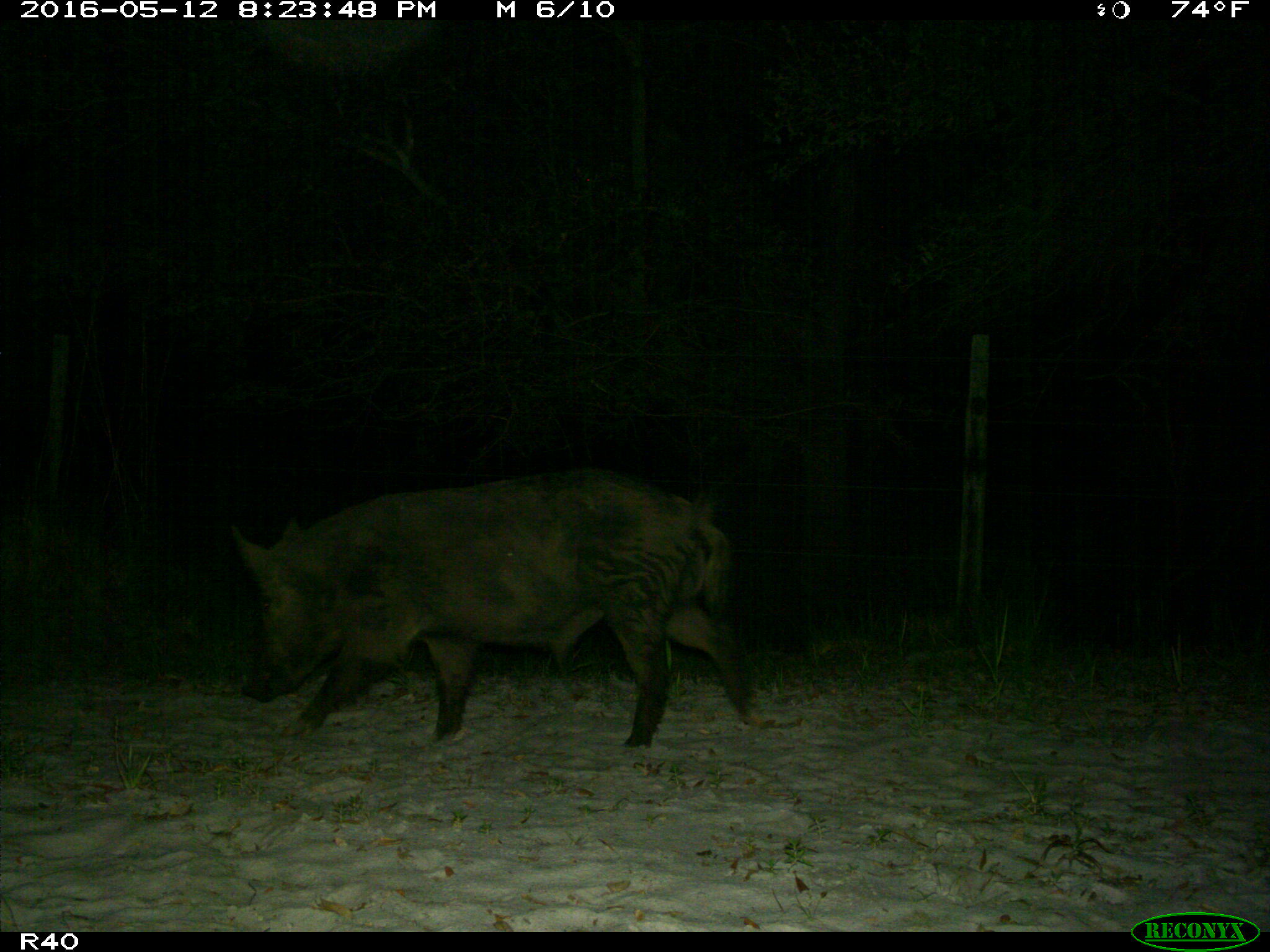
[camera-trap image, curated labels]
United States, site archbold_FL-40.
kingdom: Animalia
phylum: Chordata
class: Mammalia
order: Artiodactyla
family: Suidae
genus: Sus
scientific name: Sus scrofa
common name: wild boar